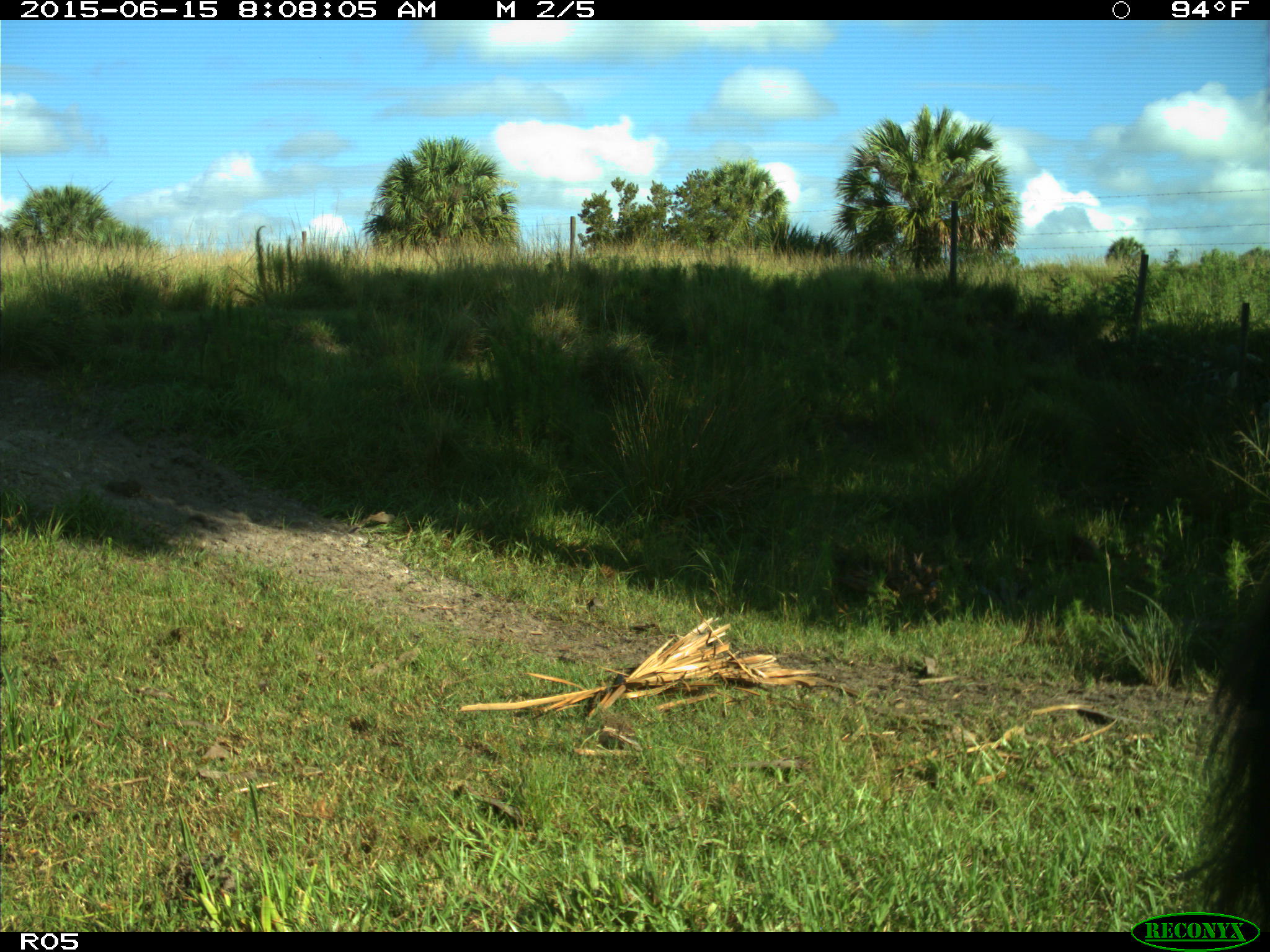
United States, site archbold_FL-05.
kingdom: Animalia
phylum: Chordata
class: Mammalia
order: Artiodactyla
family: Bovidae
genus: Bos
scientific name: Bos taurus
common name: domestic cow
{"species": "Bos taurus (domestic cow)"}